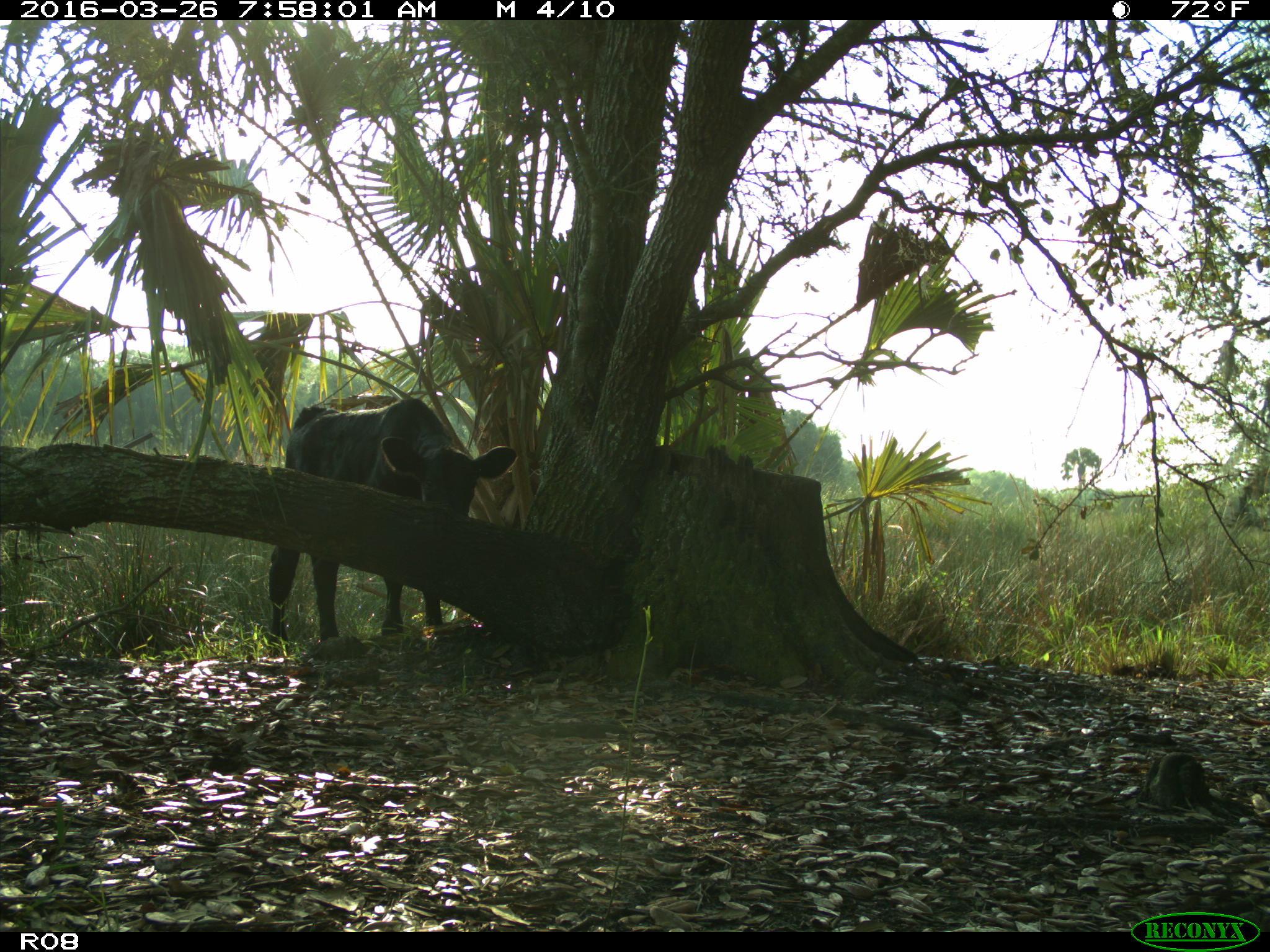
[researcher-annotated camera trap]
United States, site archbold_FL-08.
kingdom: Animalia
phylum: Chordata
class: Mammalia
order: Artiodactyla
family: Bovidae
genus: Bos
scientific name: Bos taurus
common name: domestic cow